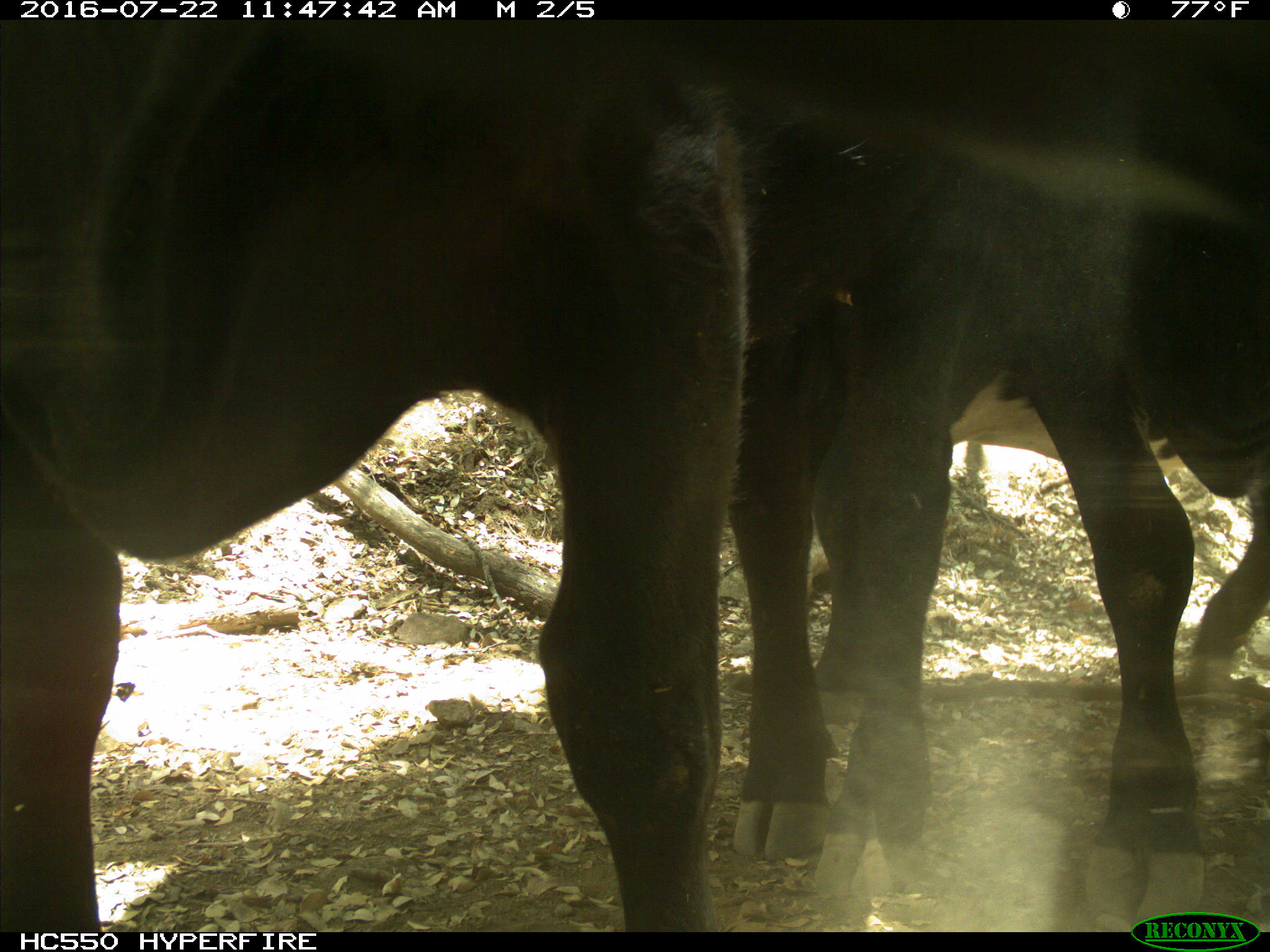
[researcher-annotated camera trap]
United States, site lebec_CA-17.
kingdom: Animalia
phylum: Chordata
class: Mammalia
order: Artiodactyla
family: Bovidae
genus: Bos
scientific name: Bos taurus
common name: domestic cow